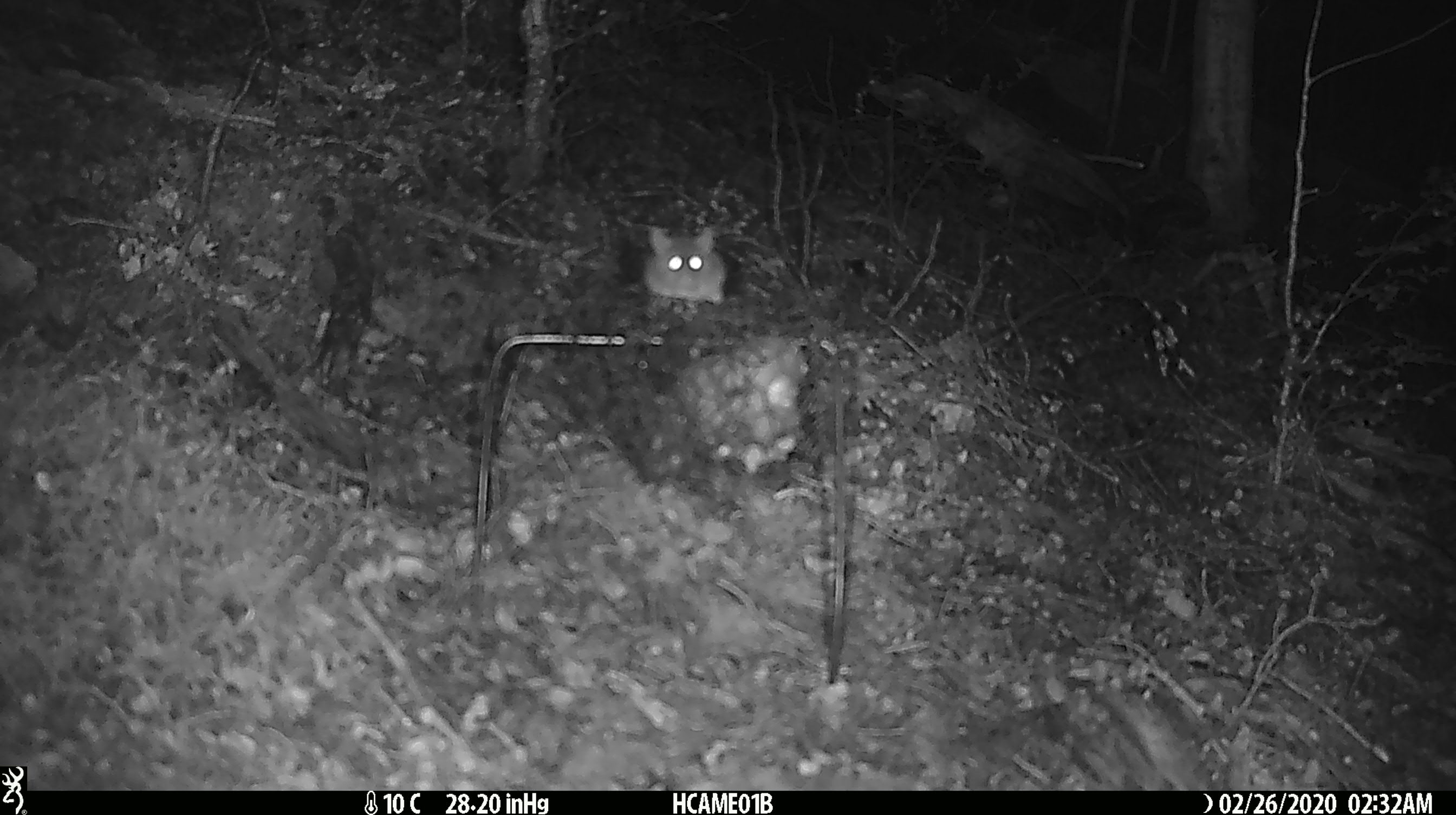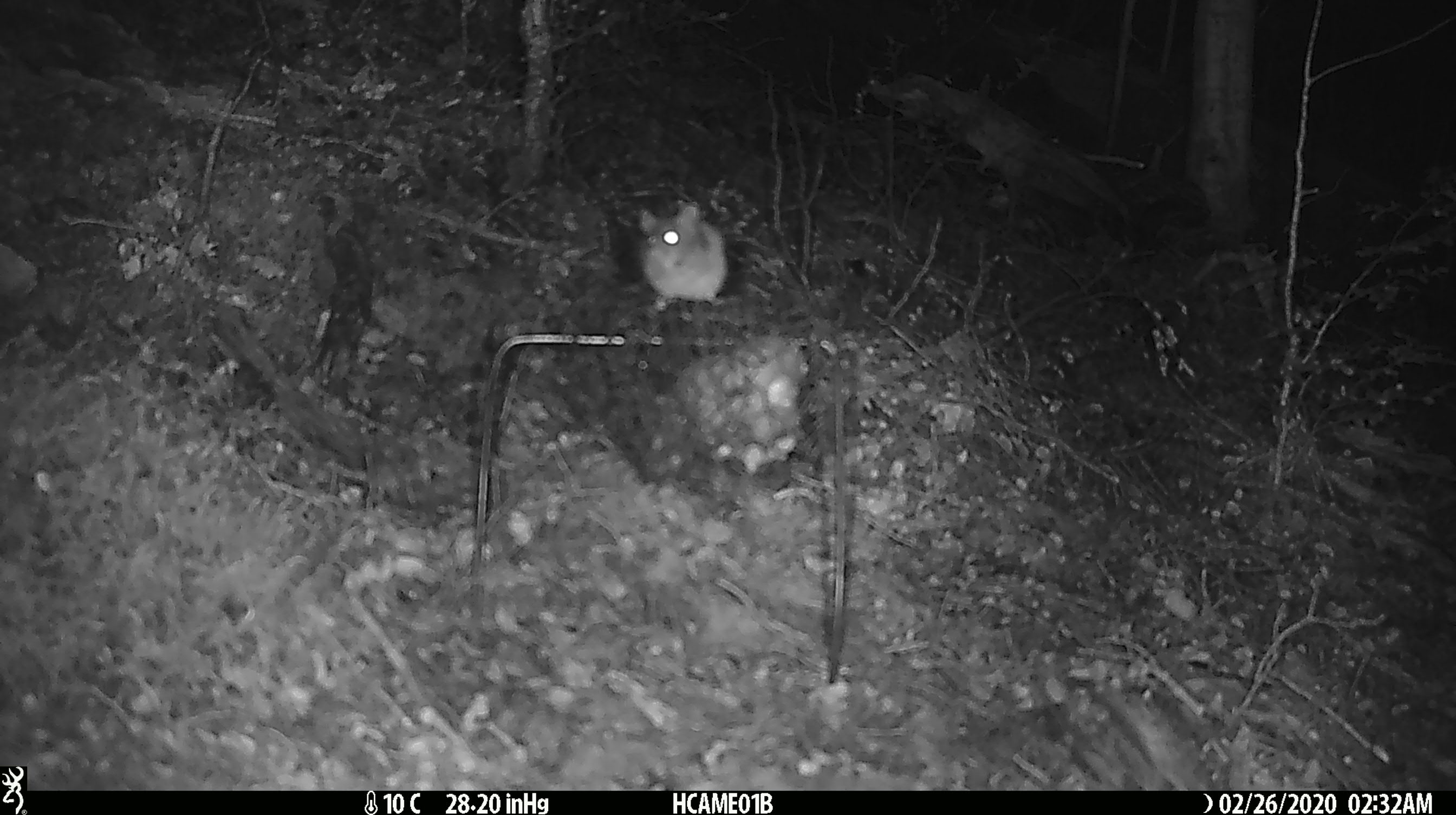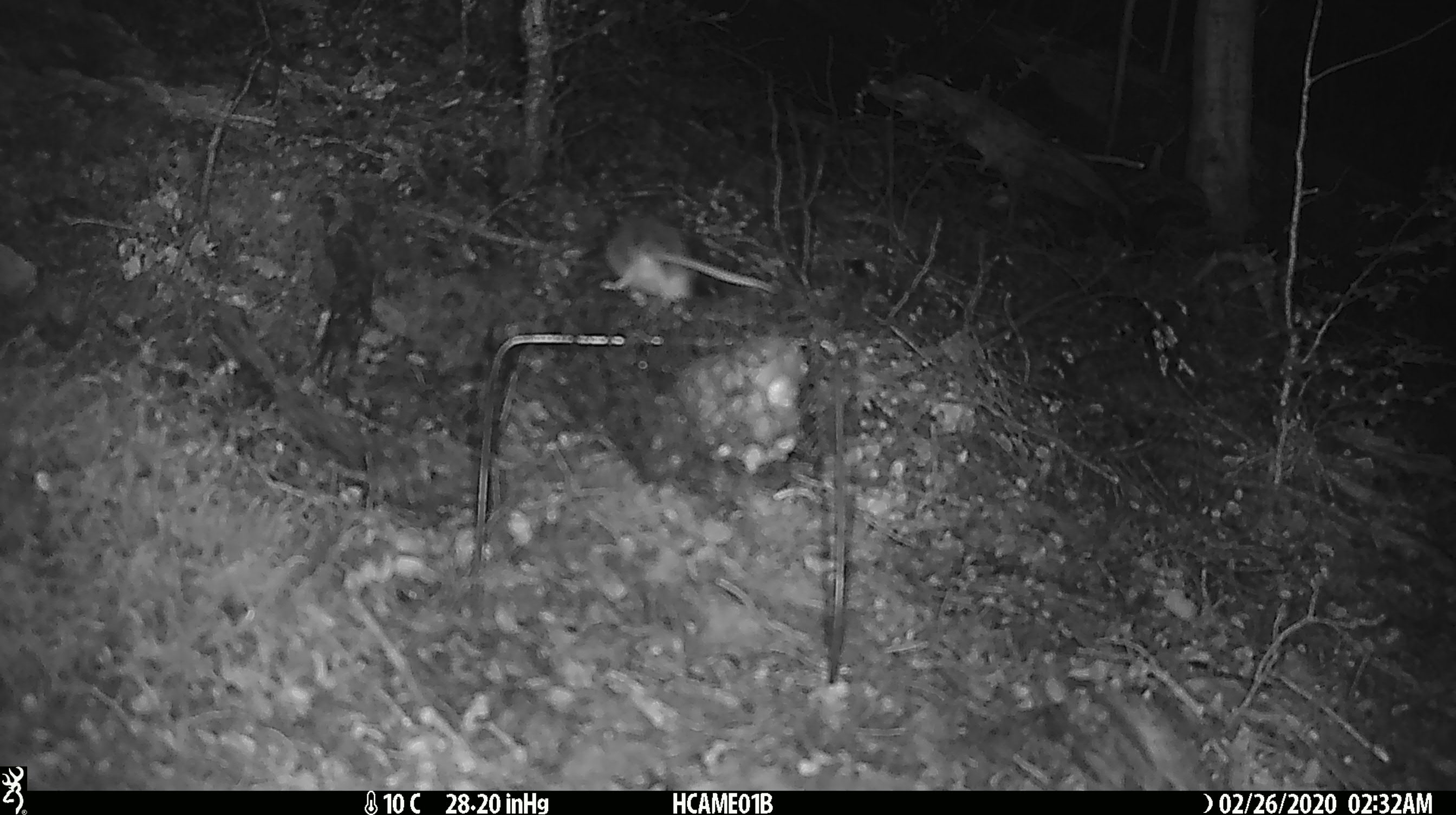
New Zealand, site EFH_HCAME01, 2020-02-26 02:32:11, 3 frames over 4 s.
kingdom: Animalia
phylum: Chordata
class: Mammalia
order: Rodentia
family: Muridae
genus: Mus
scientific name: Mus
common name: mouse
Mouse (Mus).